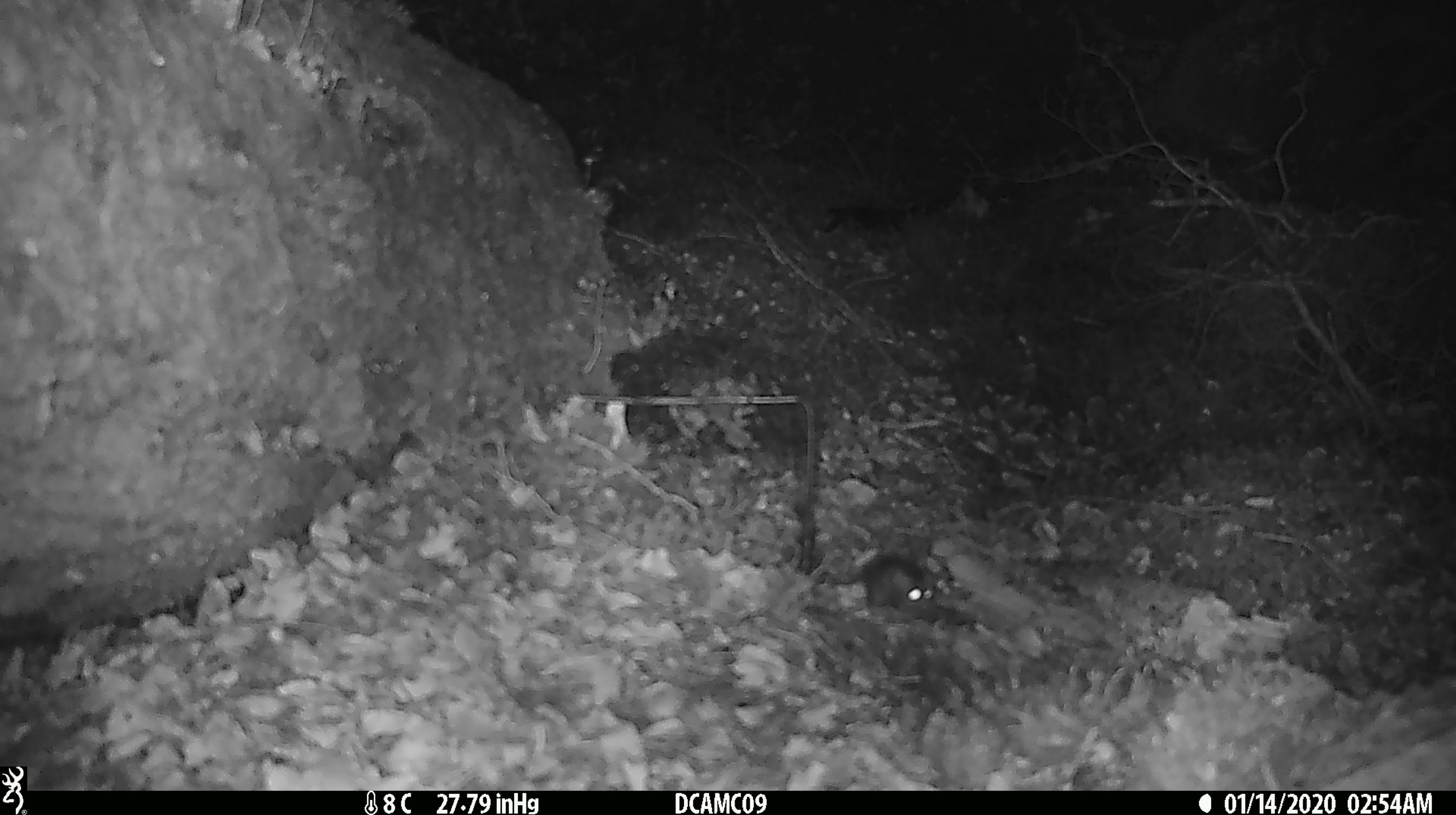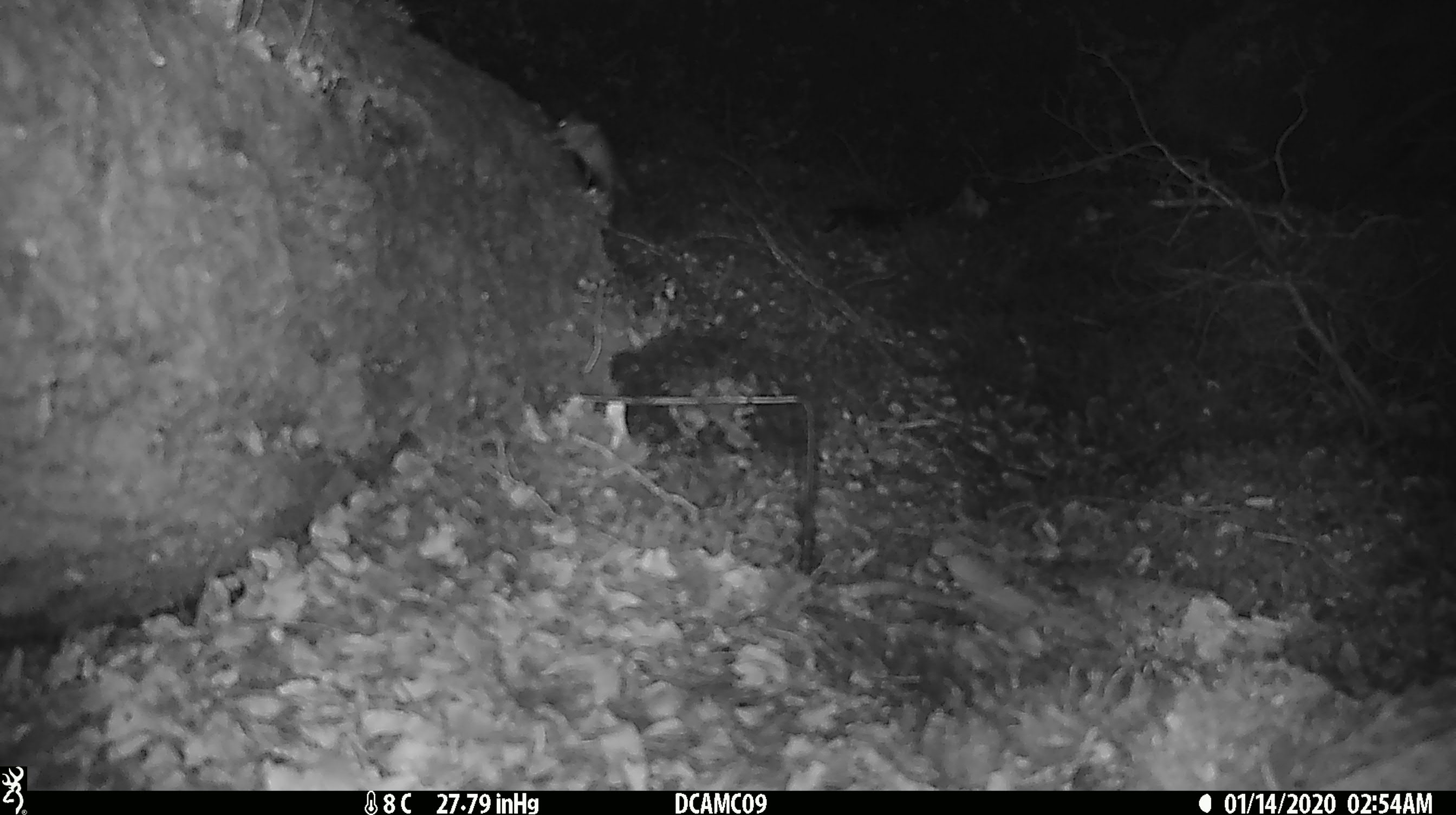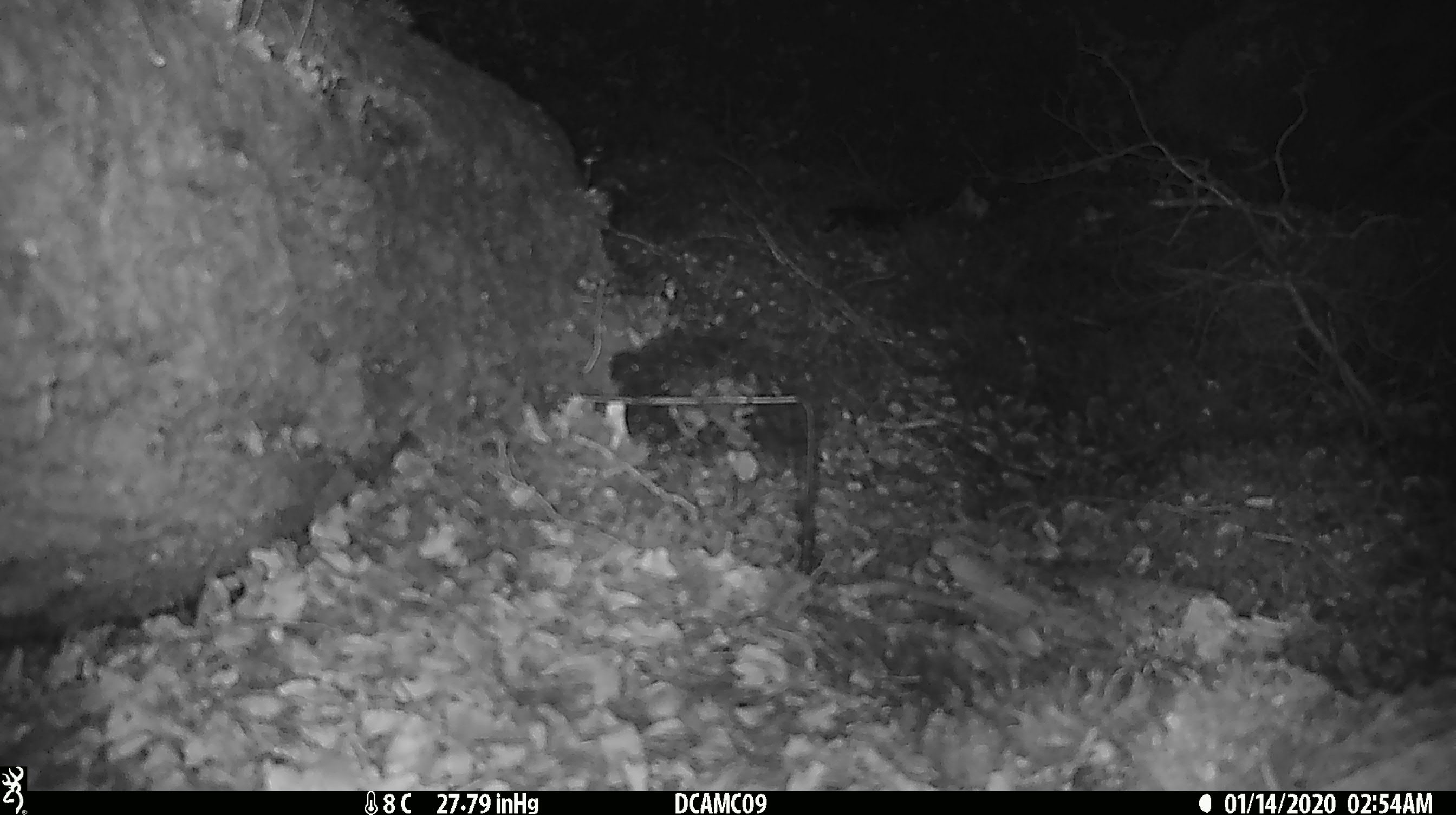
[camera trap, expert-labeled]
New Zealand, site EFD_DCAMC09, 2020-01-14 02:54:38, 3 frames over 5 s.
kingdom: Animalia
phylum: Chordata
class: Mammalia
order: Rodentia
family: Muridae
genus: Mus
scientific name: Mus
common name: mouse